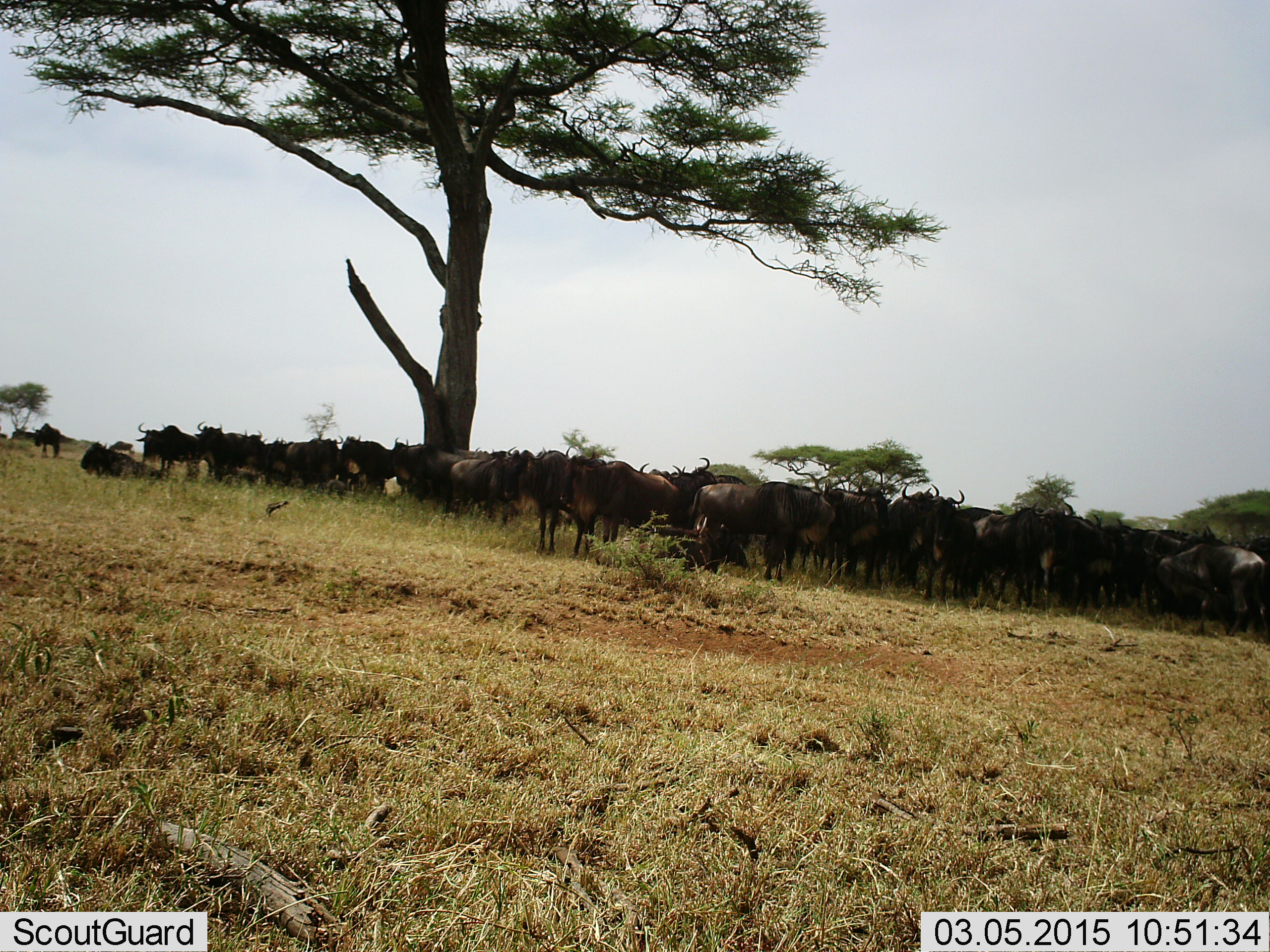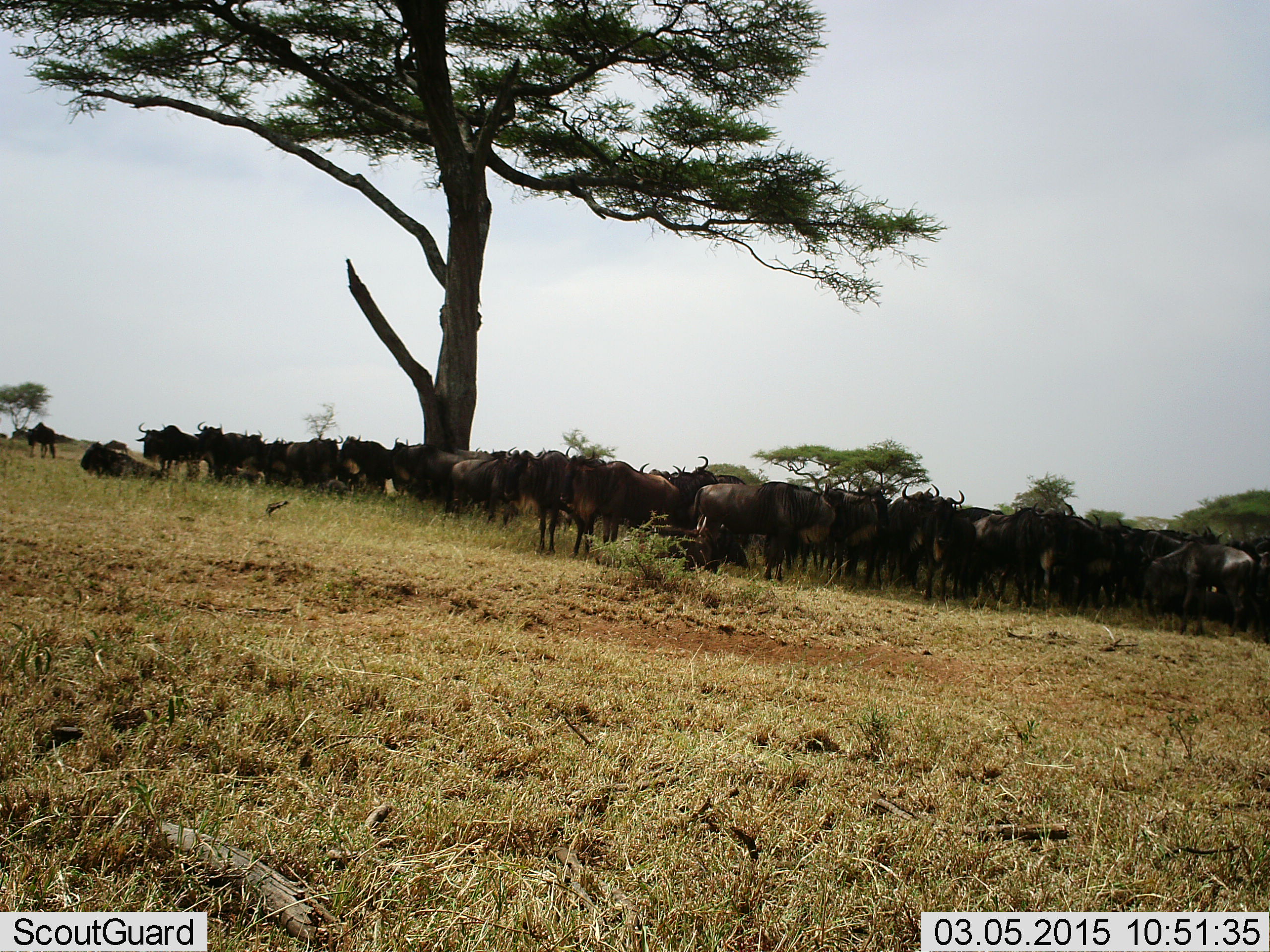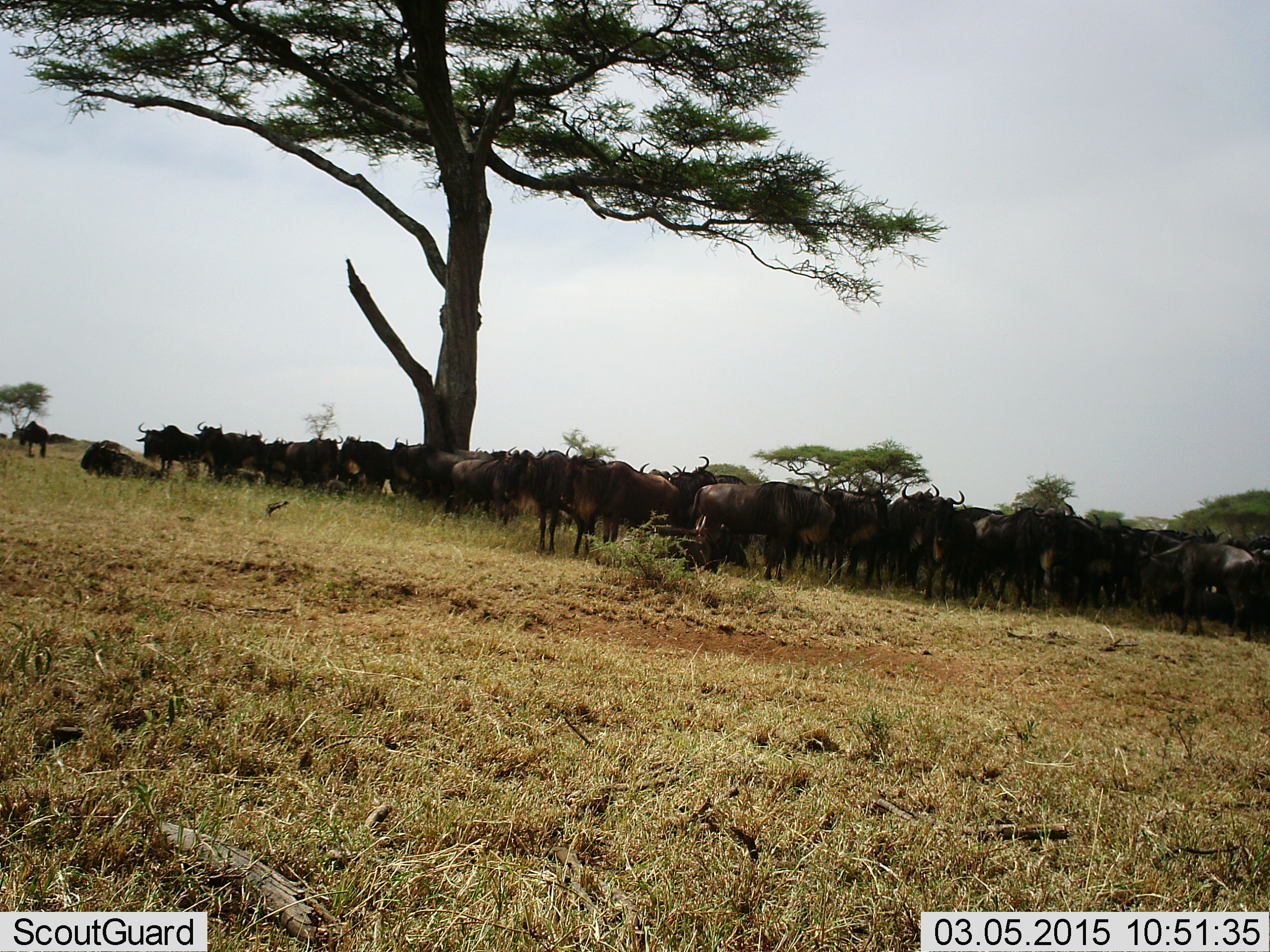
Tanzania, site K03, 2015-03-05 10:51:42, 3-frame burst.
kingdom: Animalia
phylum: Chordata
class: Mammalia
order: Artiodactyla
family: Bovidae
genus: Connochaetes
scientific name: Connochaetes taurinus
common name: blue wildebeest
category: wildebeest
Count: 11-50.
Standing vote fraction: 100%.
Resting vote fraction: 70%.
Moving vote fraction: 20%.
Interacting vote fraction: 10%.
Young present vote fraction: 0%.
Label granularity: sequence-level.